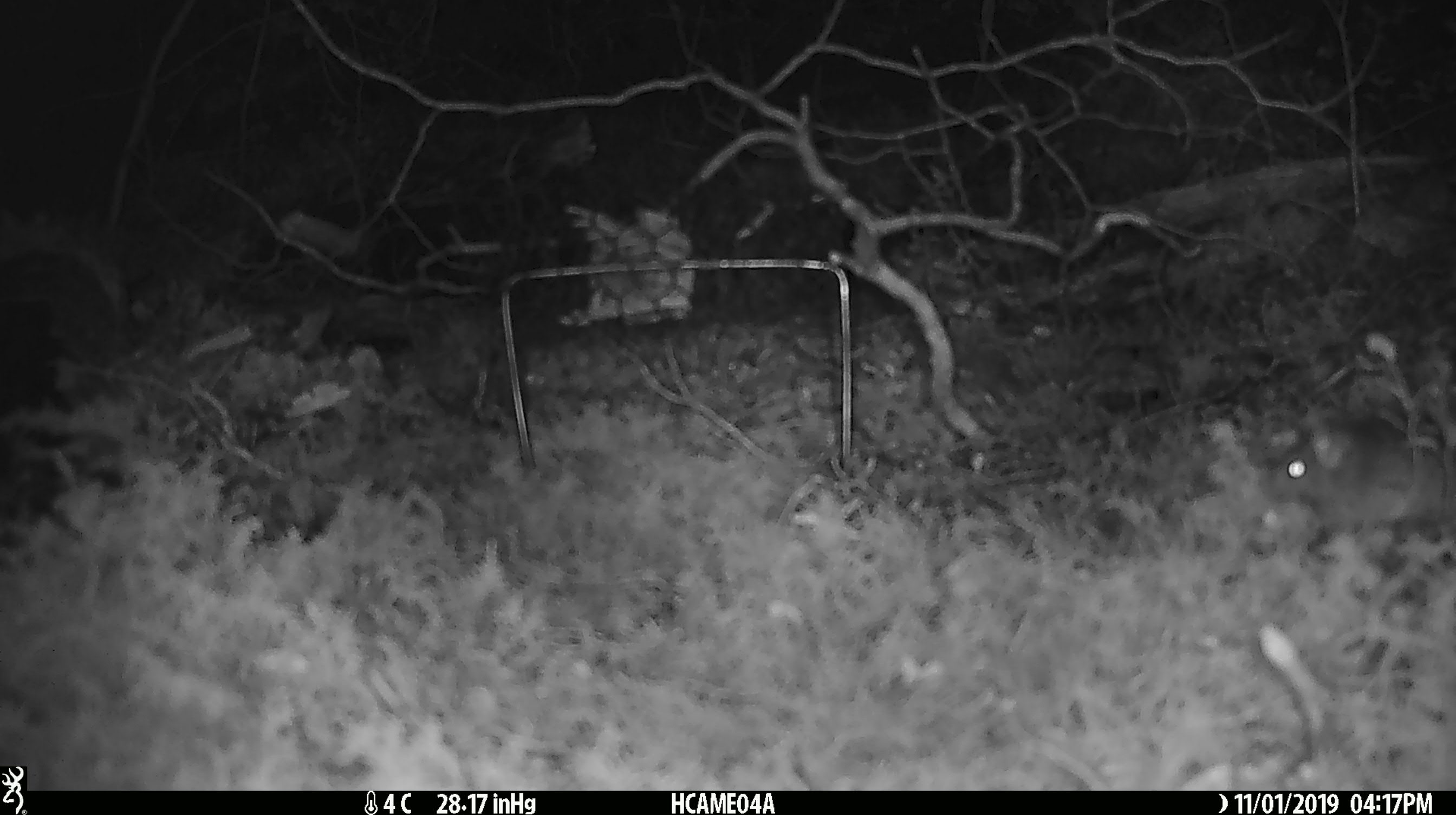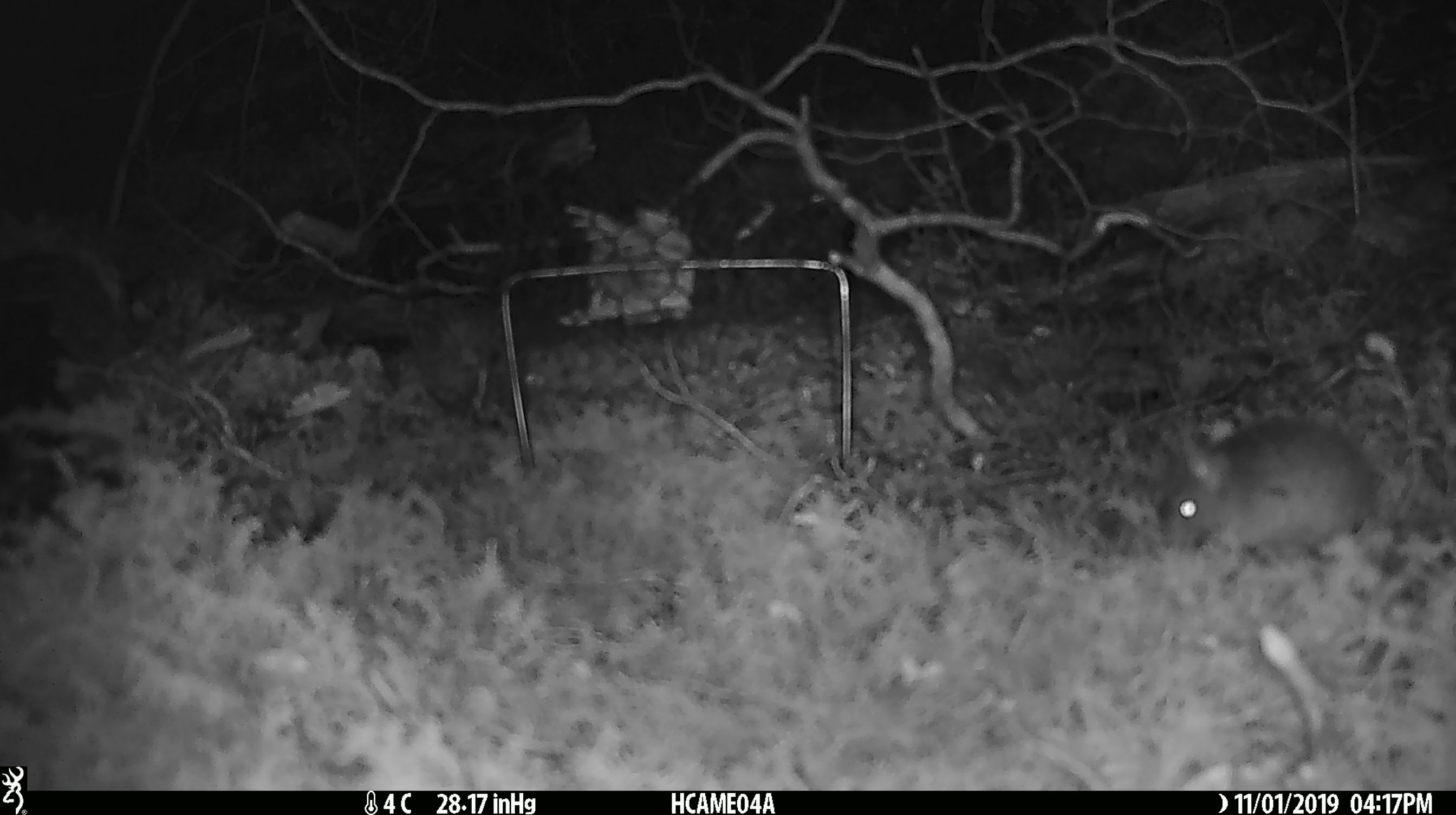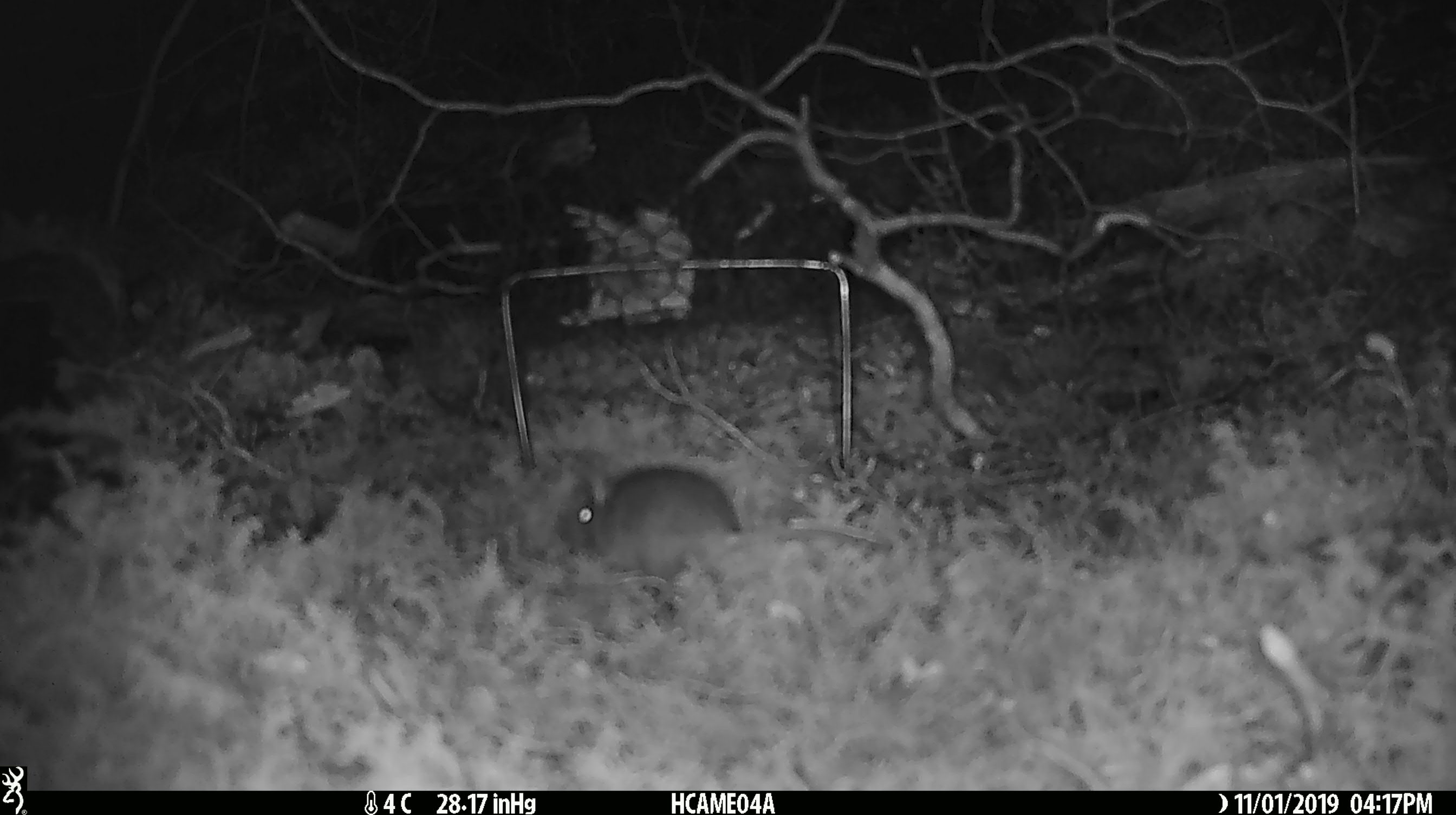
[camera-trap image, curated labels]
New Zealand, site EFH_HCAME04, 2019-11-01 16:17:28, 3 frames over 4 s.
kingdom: Animalia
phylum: Chordata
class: Mammalia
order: Rodentia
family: Muridae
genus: Mus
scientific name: Mus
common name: mouse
Mouse (Mus).